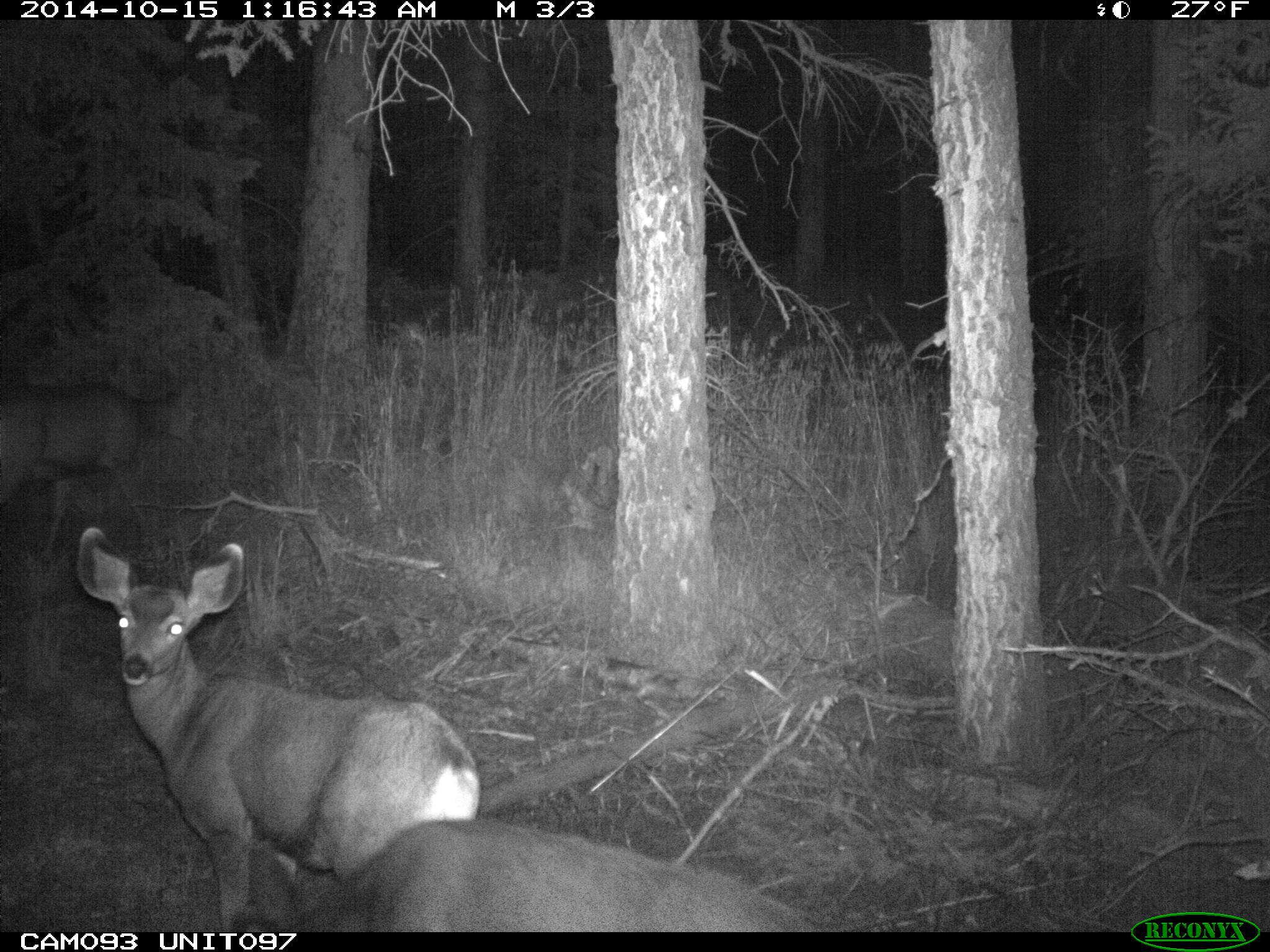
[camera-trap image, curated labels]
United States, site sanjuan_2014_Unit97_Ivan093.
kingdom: Animalia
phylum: Chordata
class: Mammalia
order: Artiodactyla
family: Cervidae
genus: Odocoileus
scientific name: Odocoileus hemionus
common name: mule deer